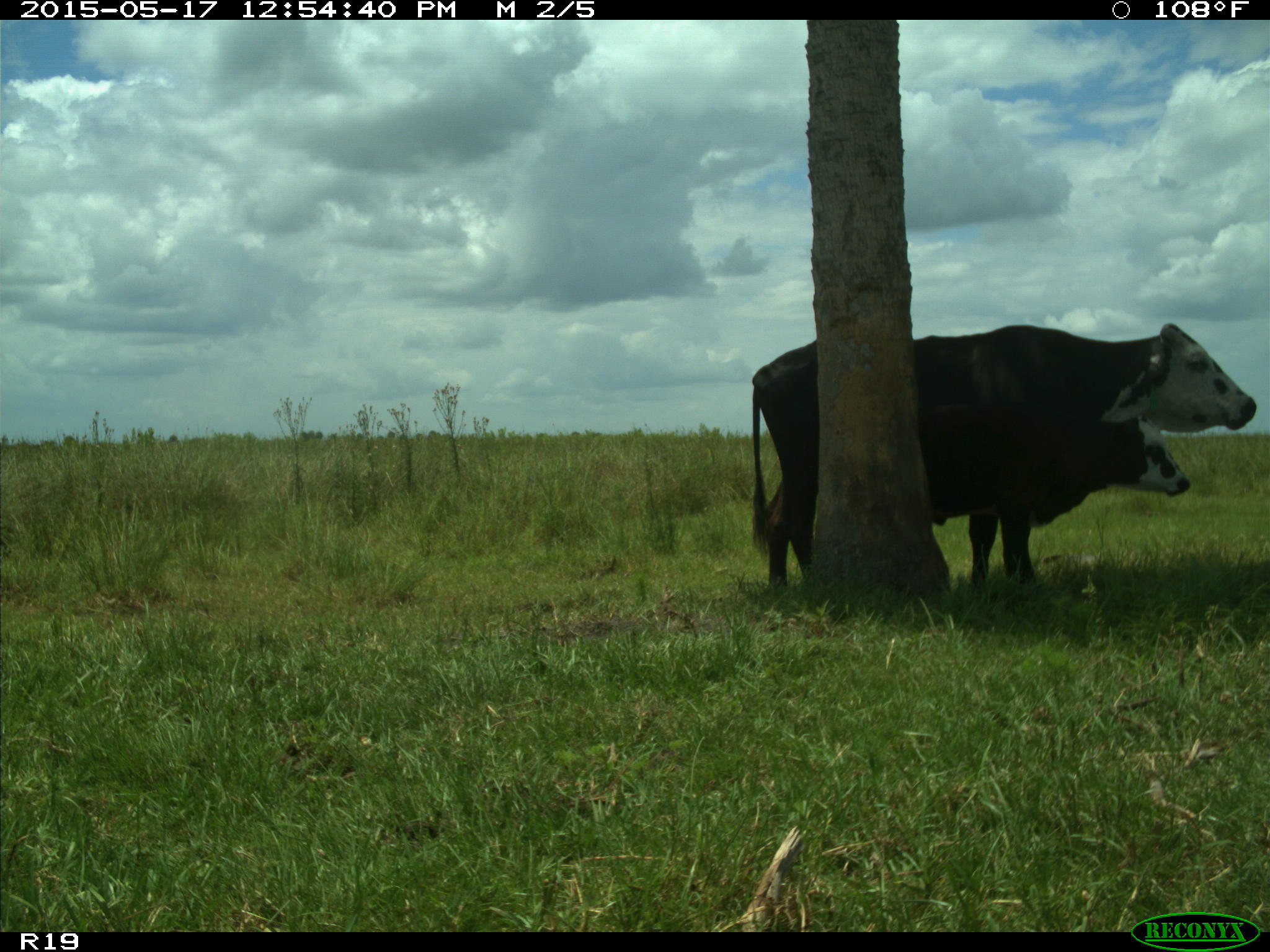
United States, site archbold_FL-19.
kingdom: Animalia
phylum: Chordata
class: Mammalia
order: Artiodactyla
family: Bovidae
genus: Bos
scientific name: Bos taurus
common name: domestic cow